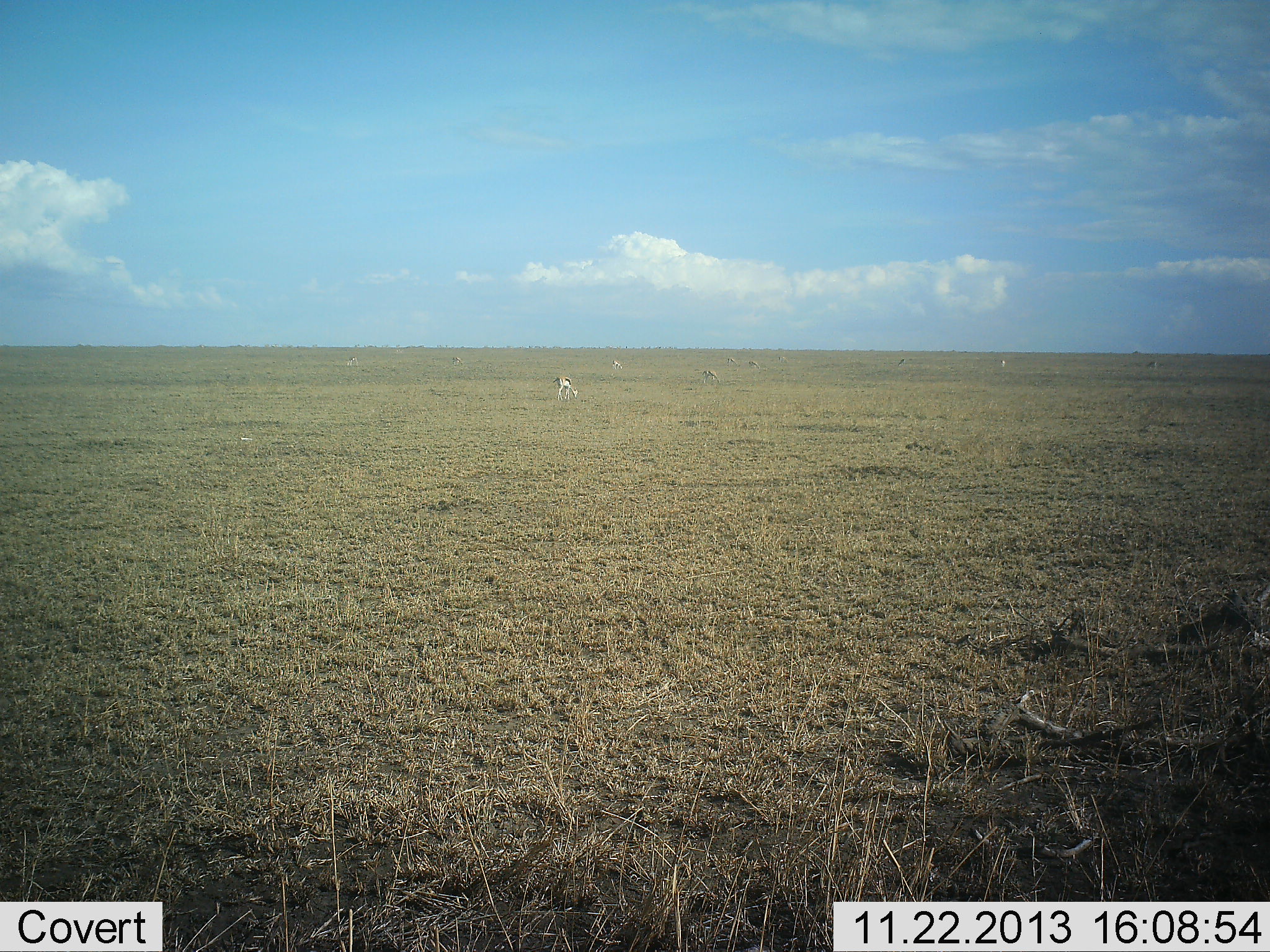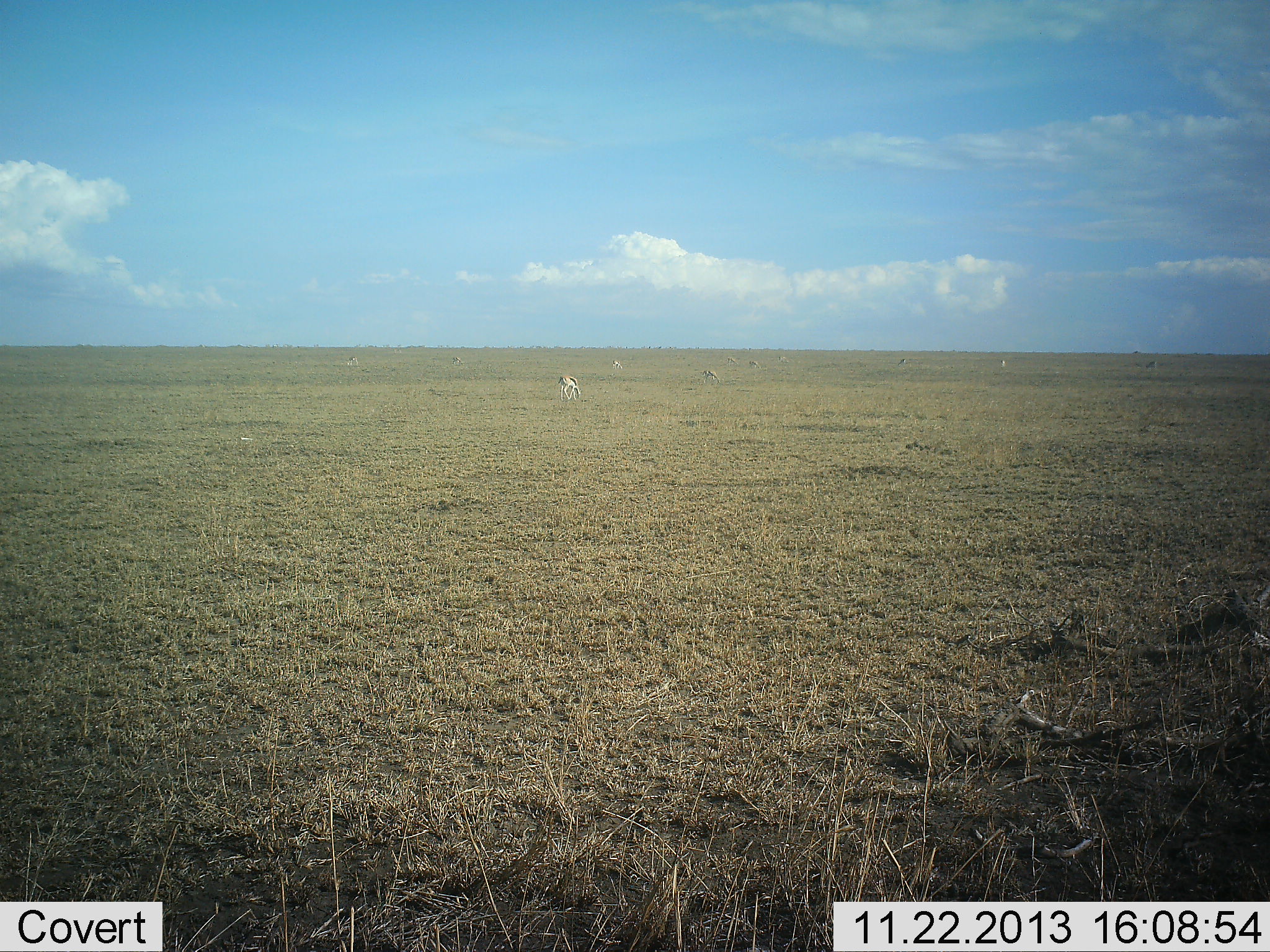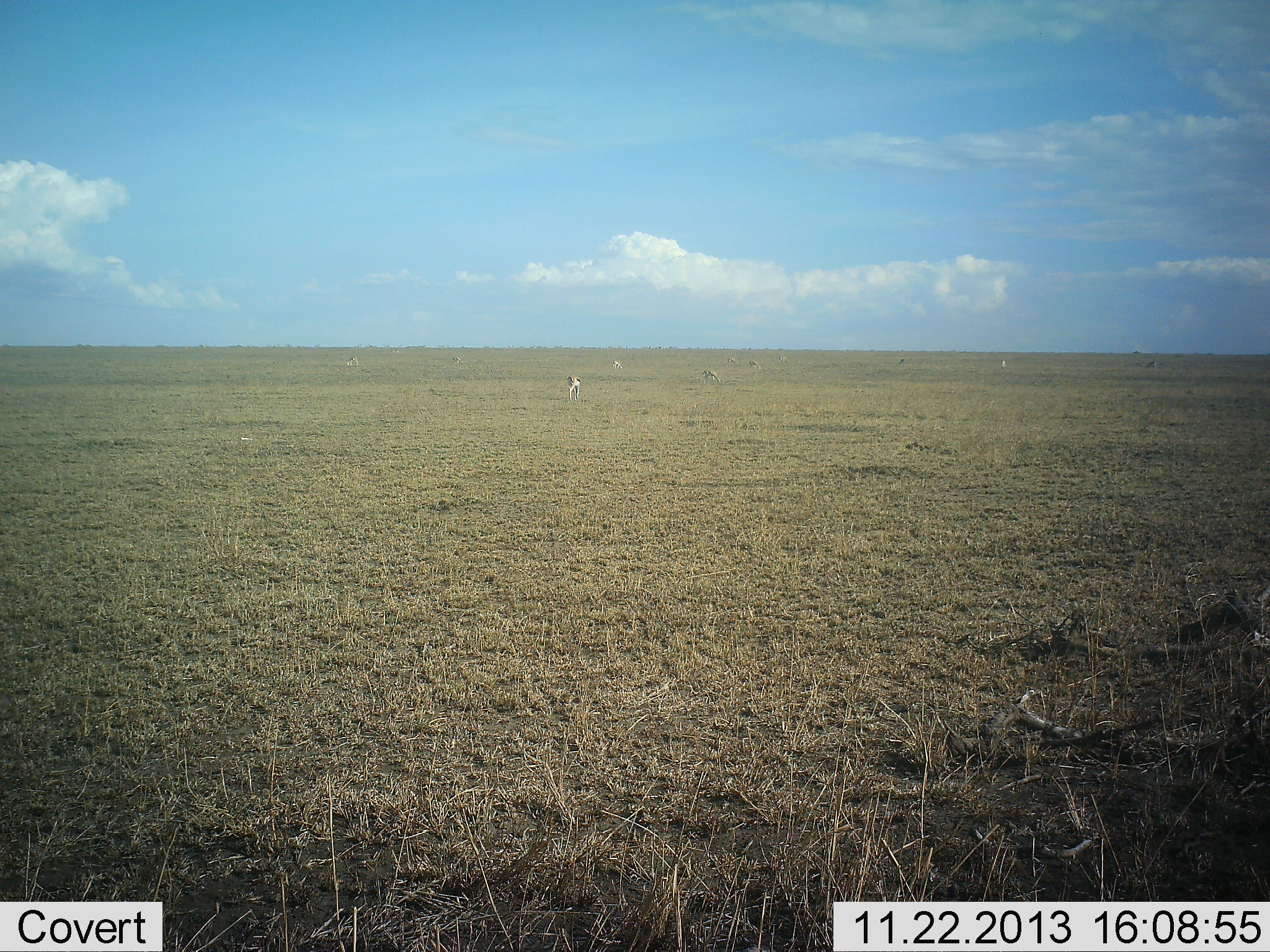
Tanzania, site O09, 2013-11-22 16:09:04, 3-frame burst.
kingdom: Animalia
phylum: Chordata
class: Mammalia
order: Artiodactyla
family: Bovidae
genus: Eudorcas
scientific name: Eudorcas thomsonii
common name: thomson's gazelle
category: gazellethomsons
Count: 3.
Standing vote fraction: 30%.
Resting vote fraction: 0%.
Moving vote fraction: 30%.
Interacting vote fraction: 0%.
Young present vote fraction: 0%.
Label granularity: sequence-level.